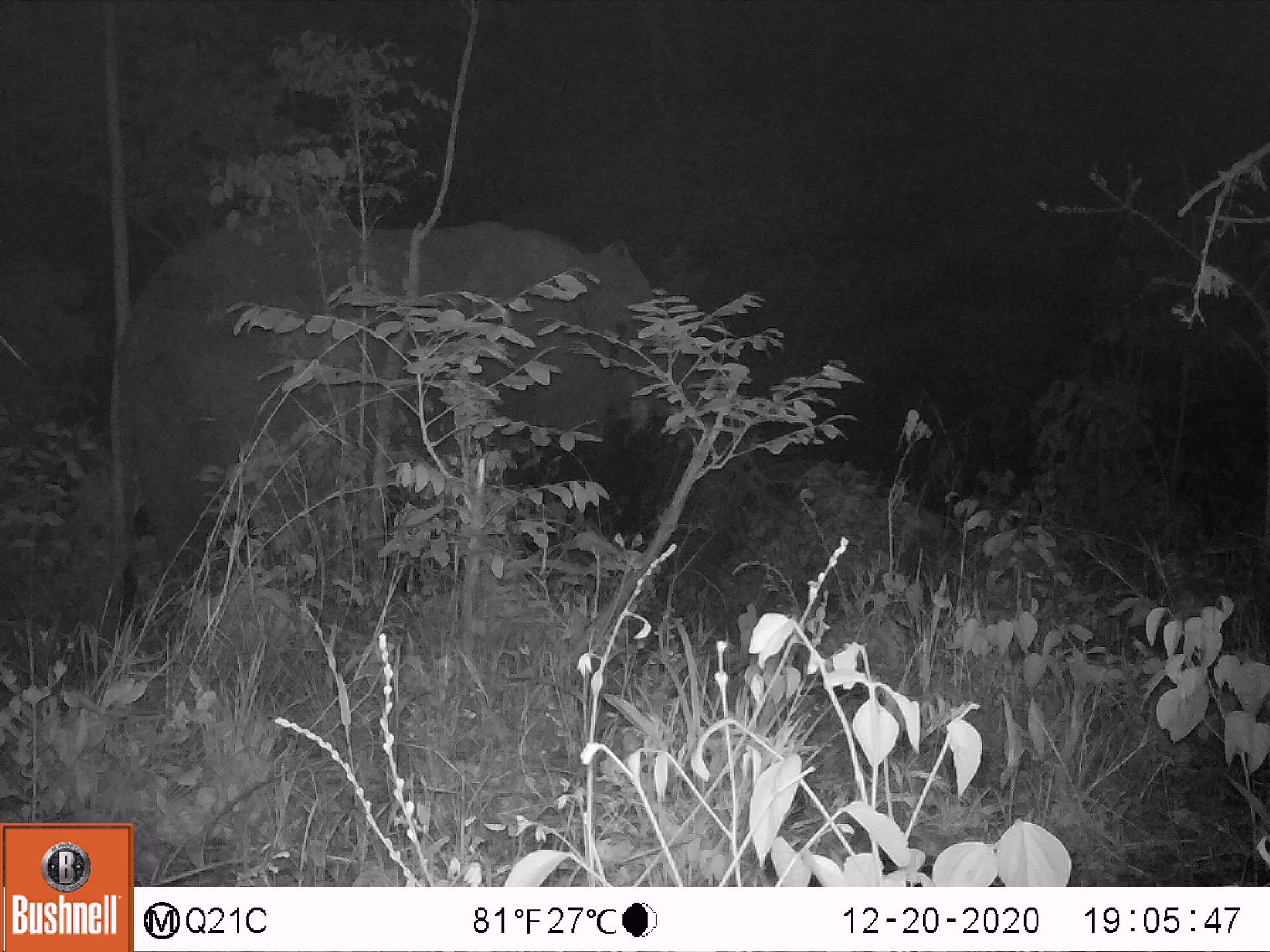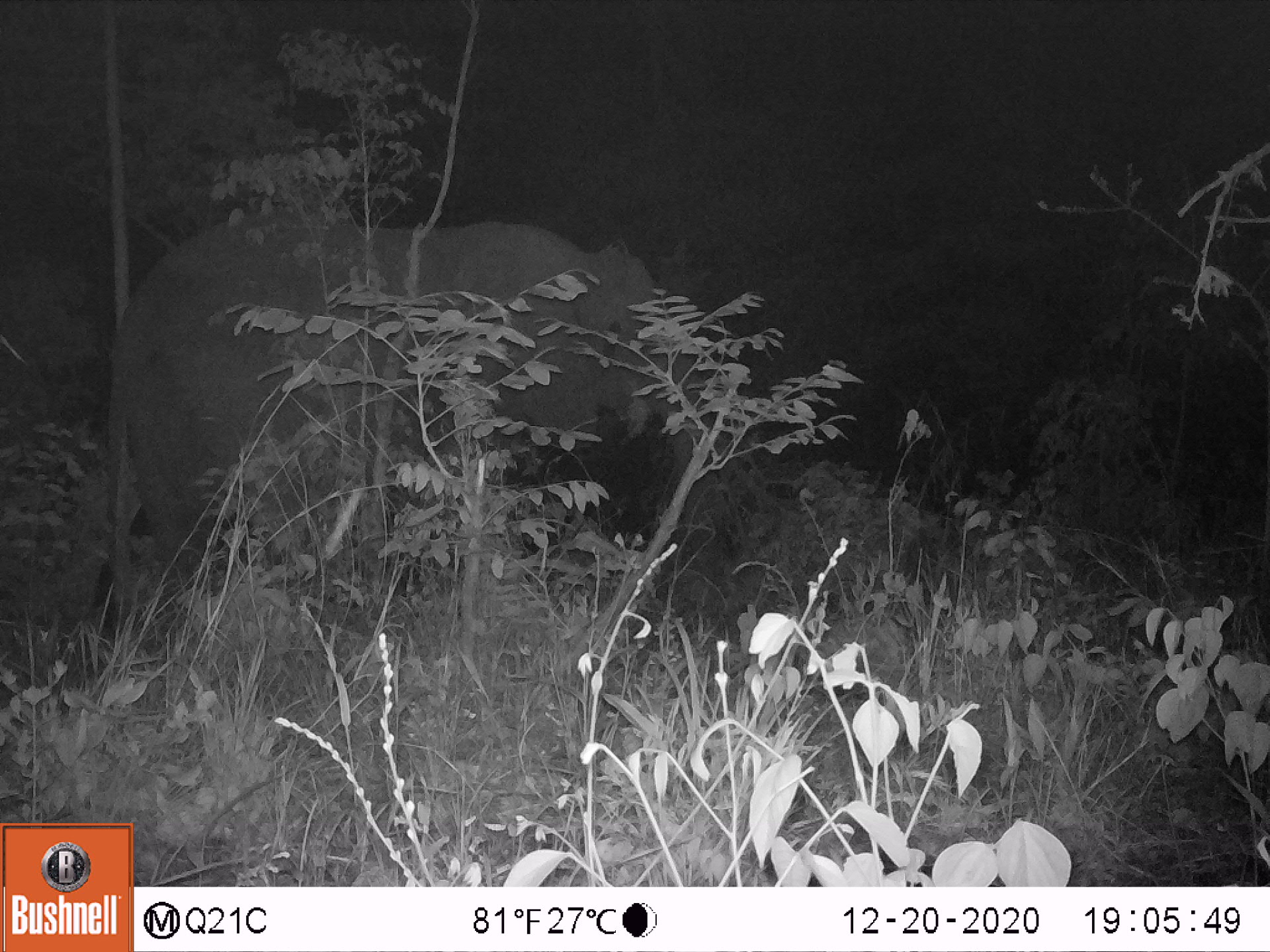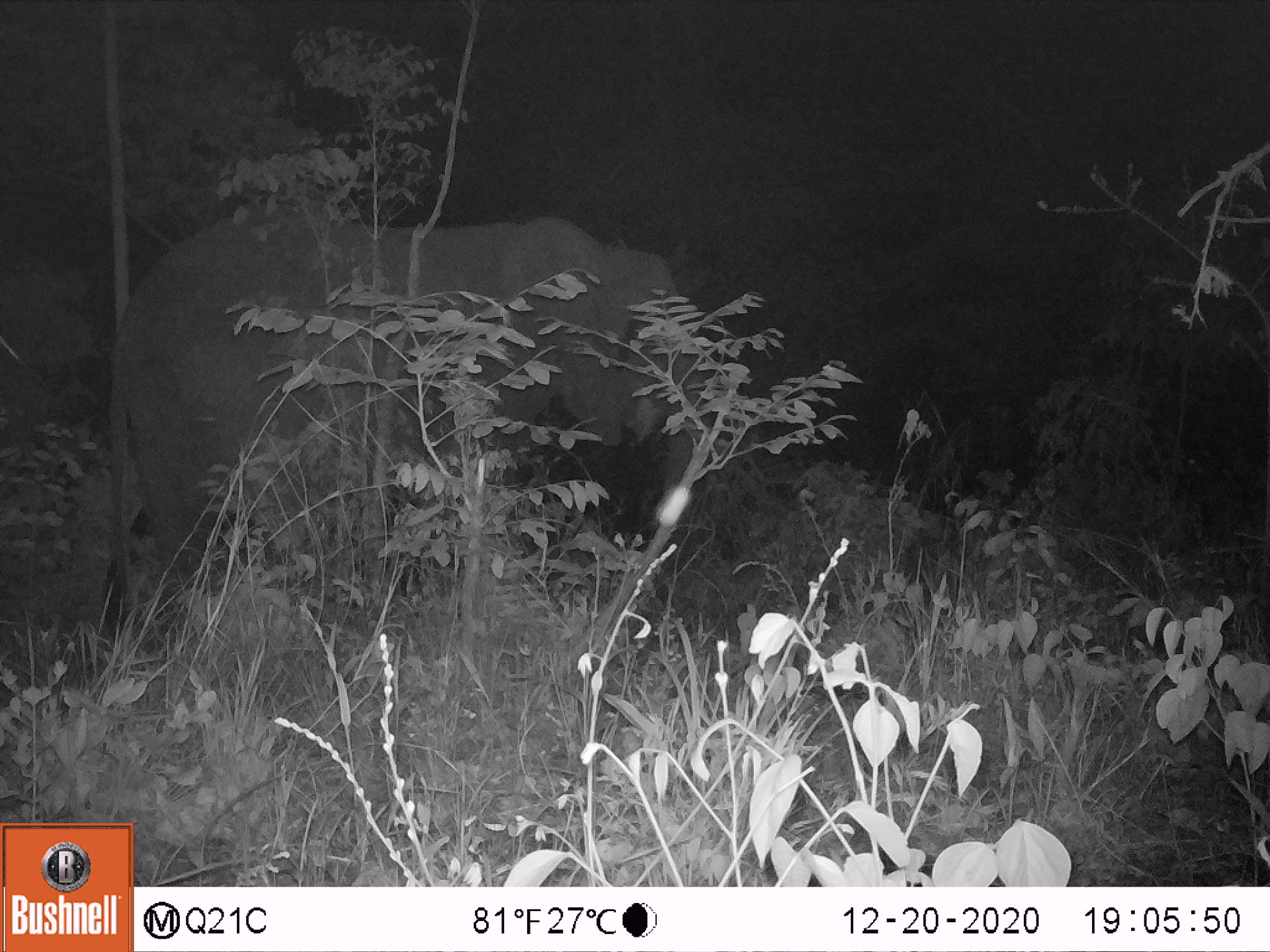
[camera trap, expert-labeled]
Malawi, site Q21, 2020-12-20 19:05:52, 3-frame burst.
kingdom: Animalia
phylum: Chordata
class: Mammalia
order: Proboscidea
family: Elephantidae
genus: Loxodonta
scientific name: Loxodonta africana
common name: african savanna elephant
African savanna elephant (Loxodonta africana), count 1.